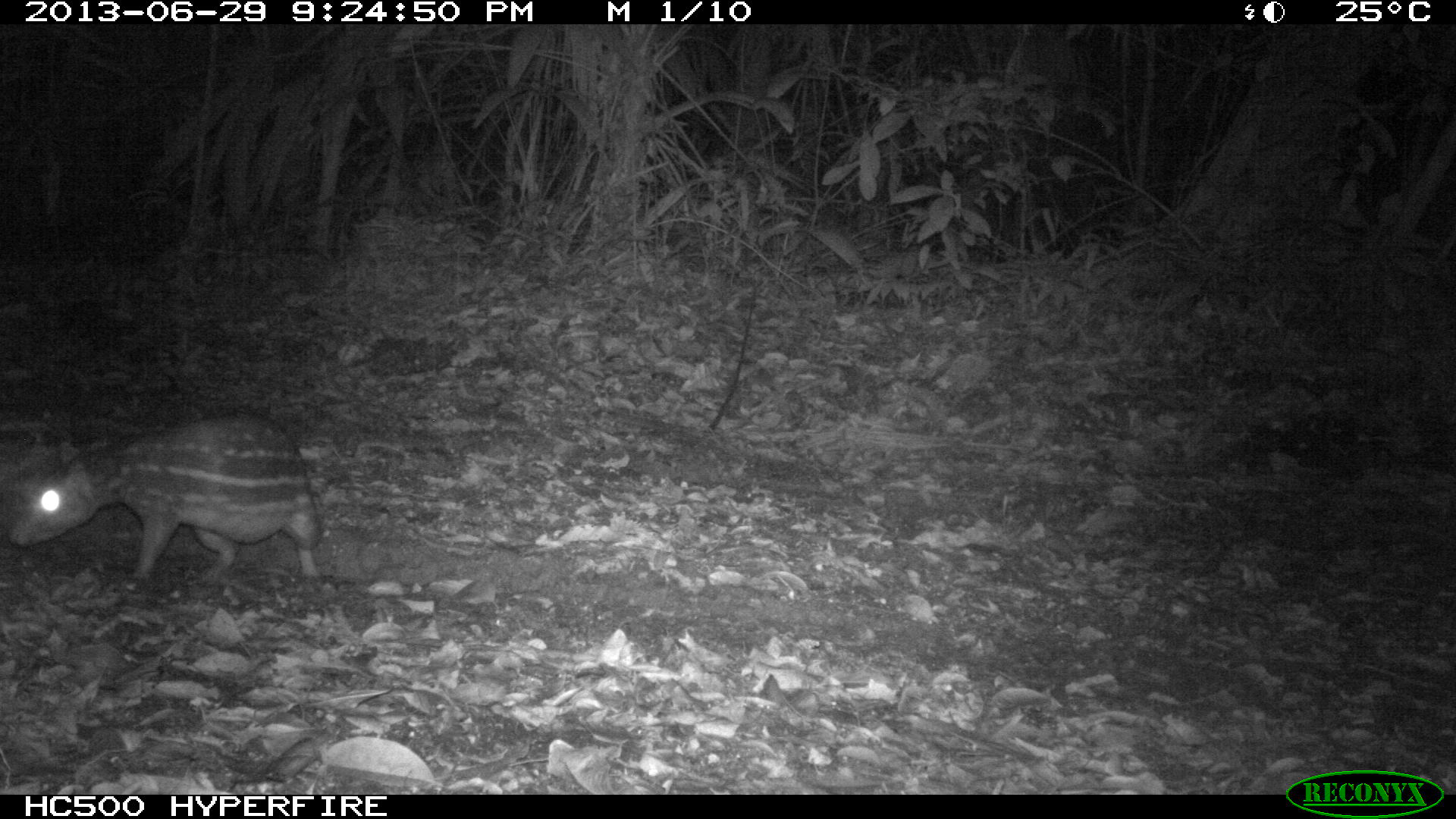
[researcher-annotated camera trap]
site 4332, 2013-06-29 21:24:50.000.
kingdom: Animalia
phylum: Chordata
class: Mammalia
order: Rodentia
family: Cuniculidae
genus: Cuniculus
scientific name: Cuniculus paca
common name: lowland paca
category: agouti paca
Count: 1.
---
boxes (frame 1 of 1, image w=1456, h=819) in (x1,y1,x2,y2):
agouti paca: (6,412,321,582)